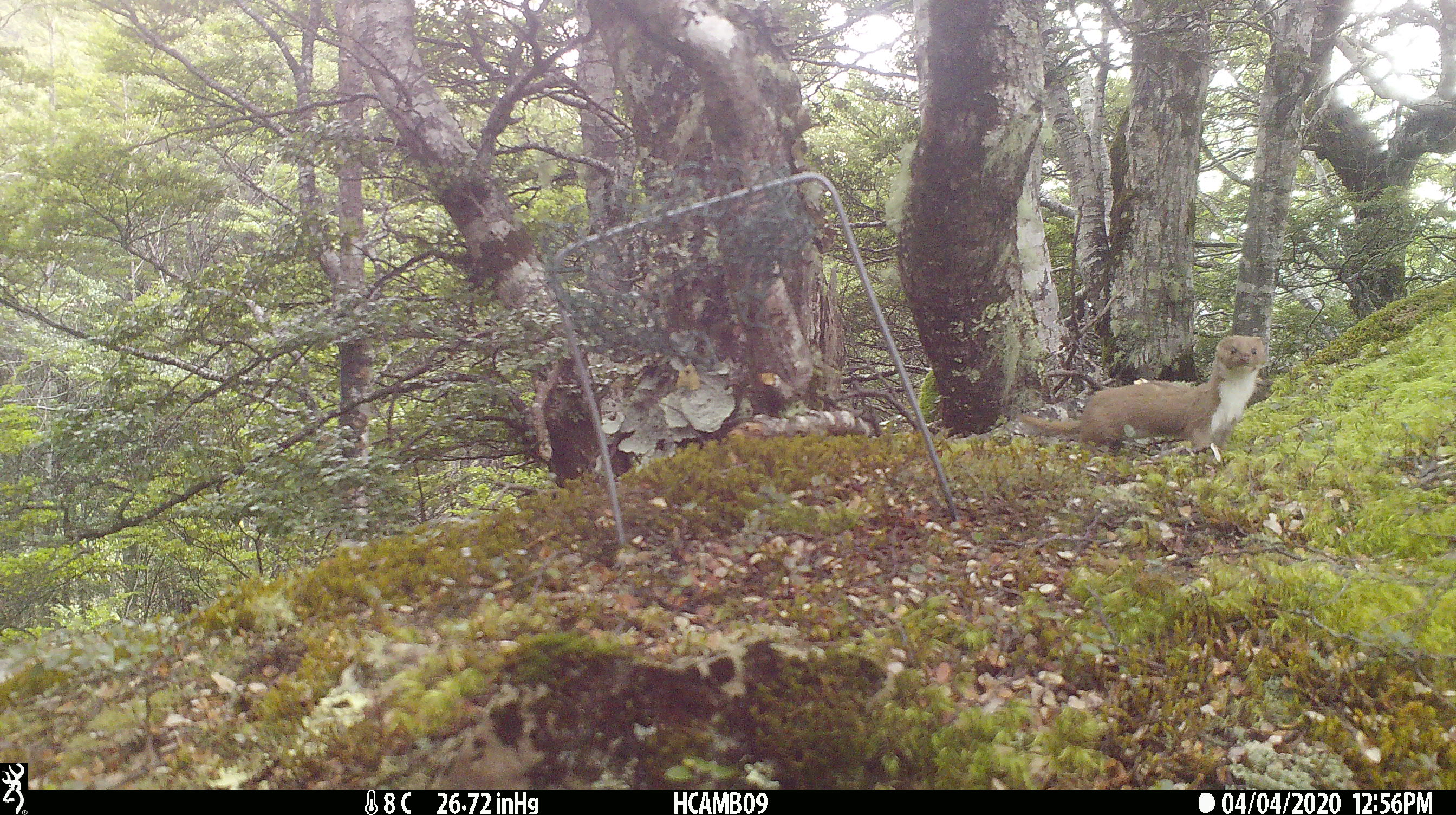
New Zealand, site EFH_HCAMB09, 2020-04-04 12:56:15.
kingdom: Animalia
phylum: Chordata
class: Mammalia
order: Carnivora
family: Mustelidae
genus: Mustela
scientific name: Mustela nivalis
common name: least weasel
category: weasel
Weasel (least weasel) (Mustela nivalis).